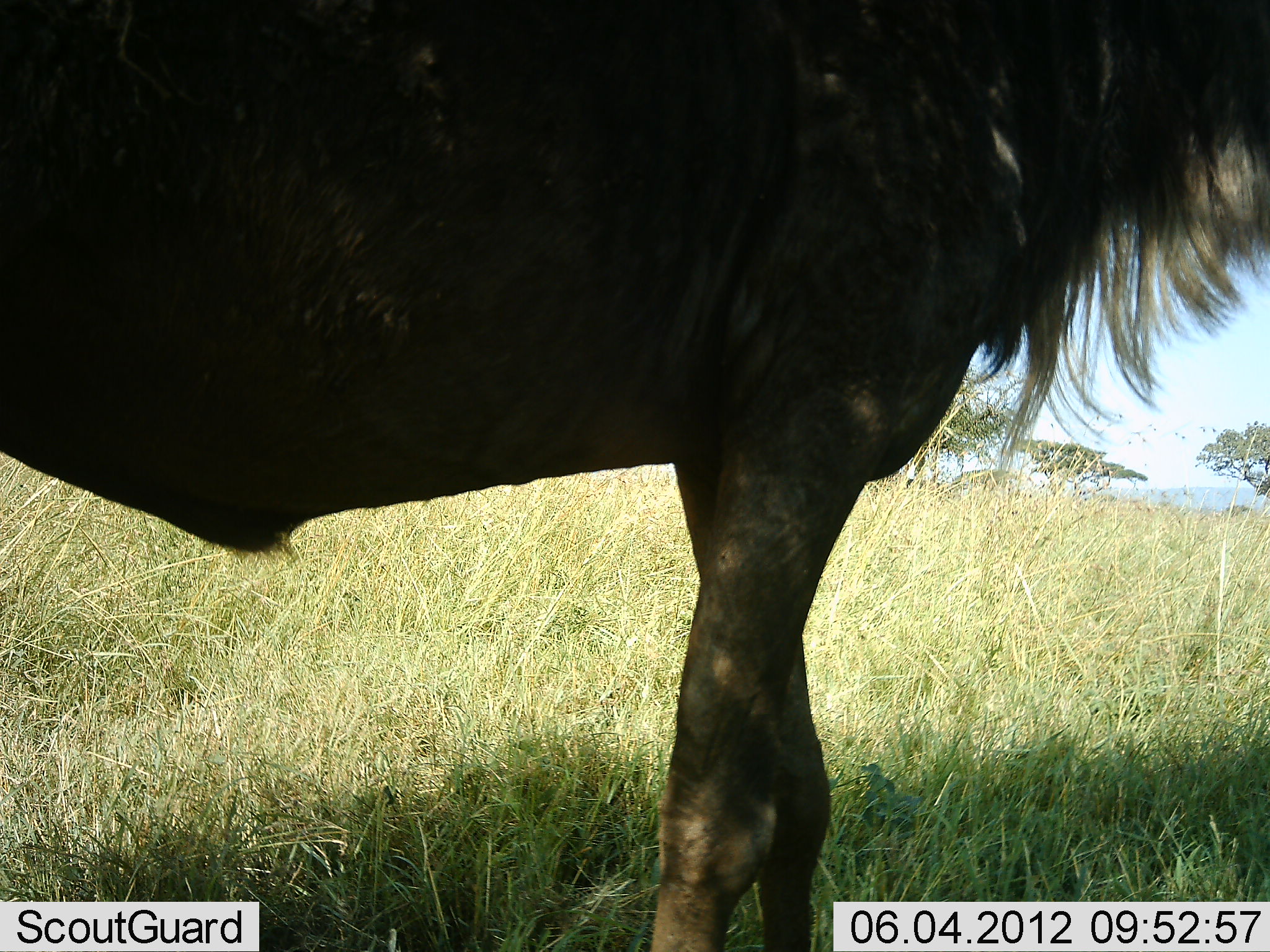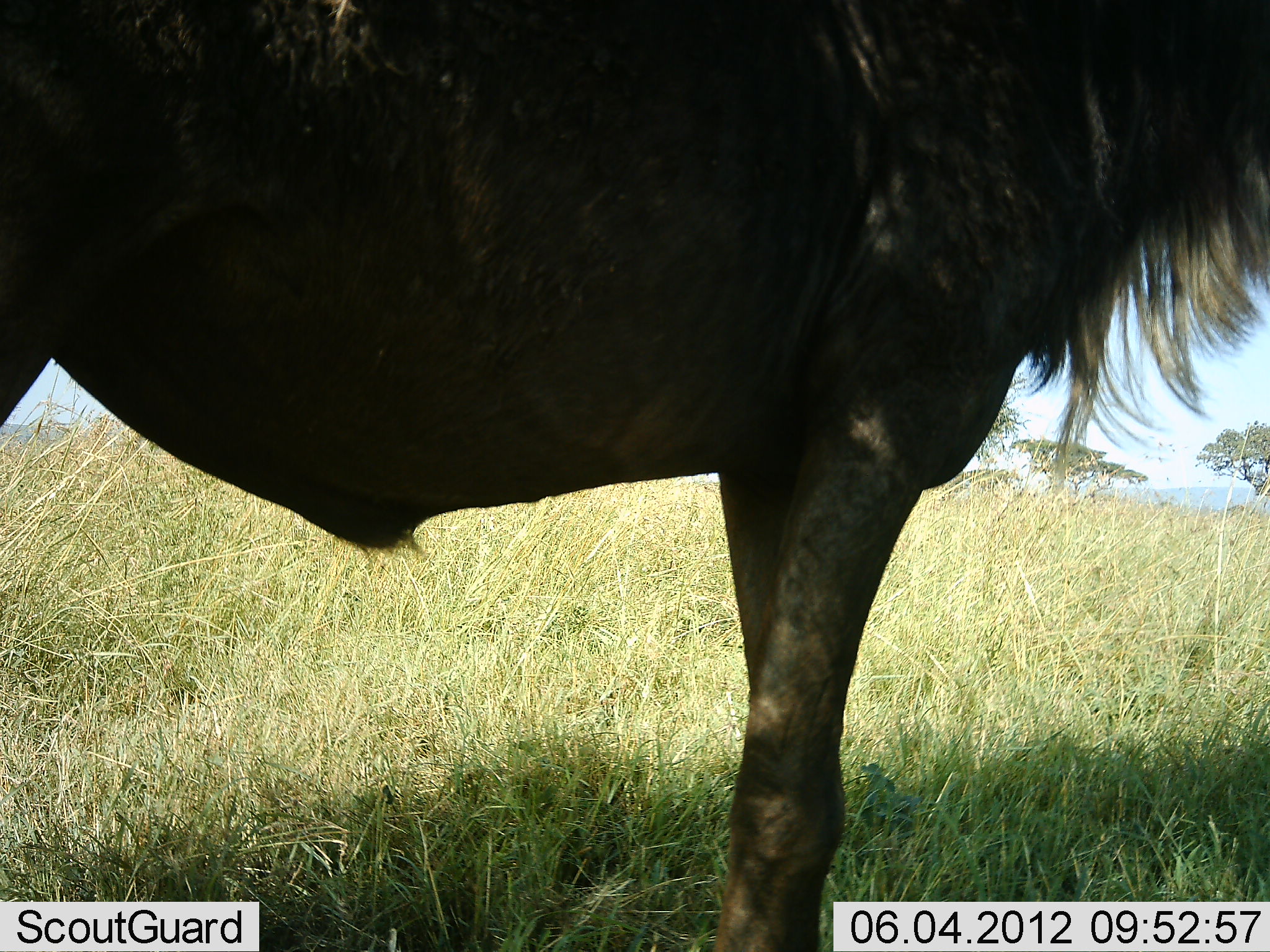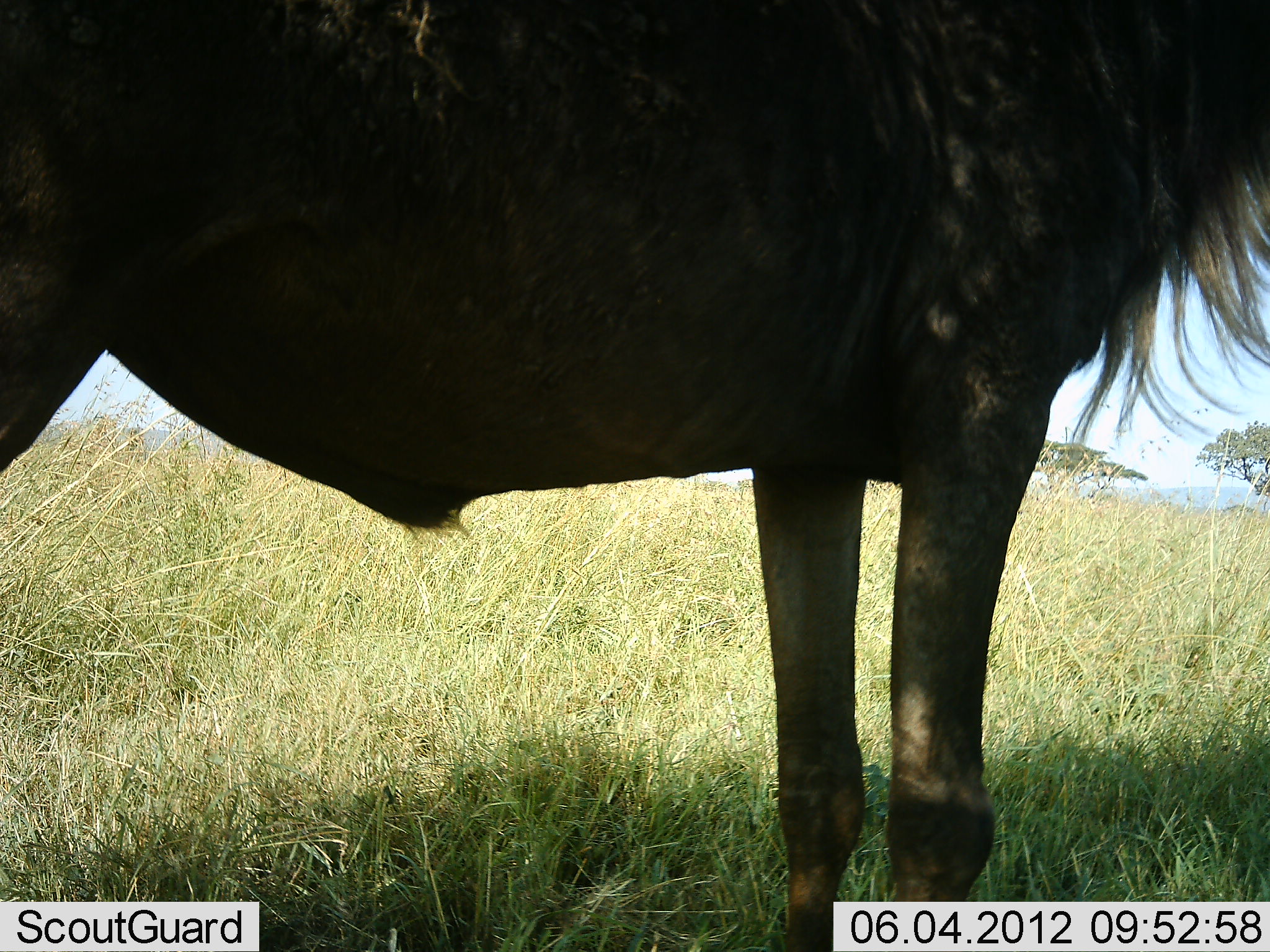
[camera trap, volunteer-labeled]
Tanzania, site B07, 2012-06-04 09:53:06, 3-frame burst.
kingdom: Animalia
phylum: Chordata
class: Mammalia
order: Artiodactyla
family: Bovidae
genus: Connochaetes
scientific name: Connochaetes taurinus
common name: blue wildebeest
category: wildebeest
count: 1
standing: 70%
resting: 0%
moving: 30%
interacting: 0%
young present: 0%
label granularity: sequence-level